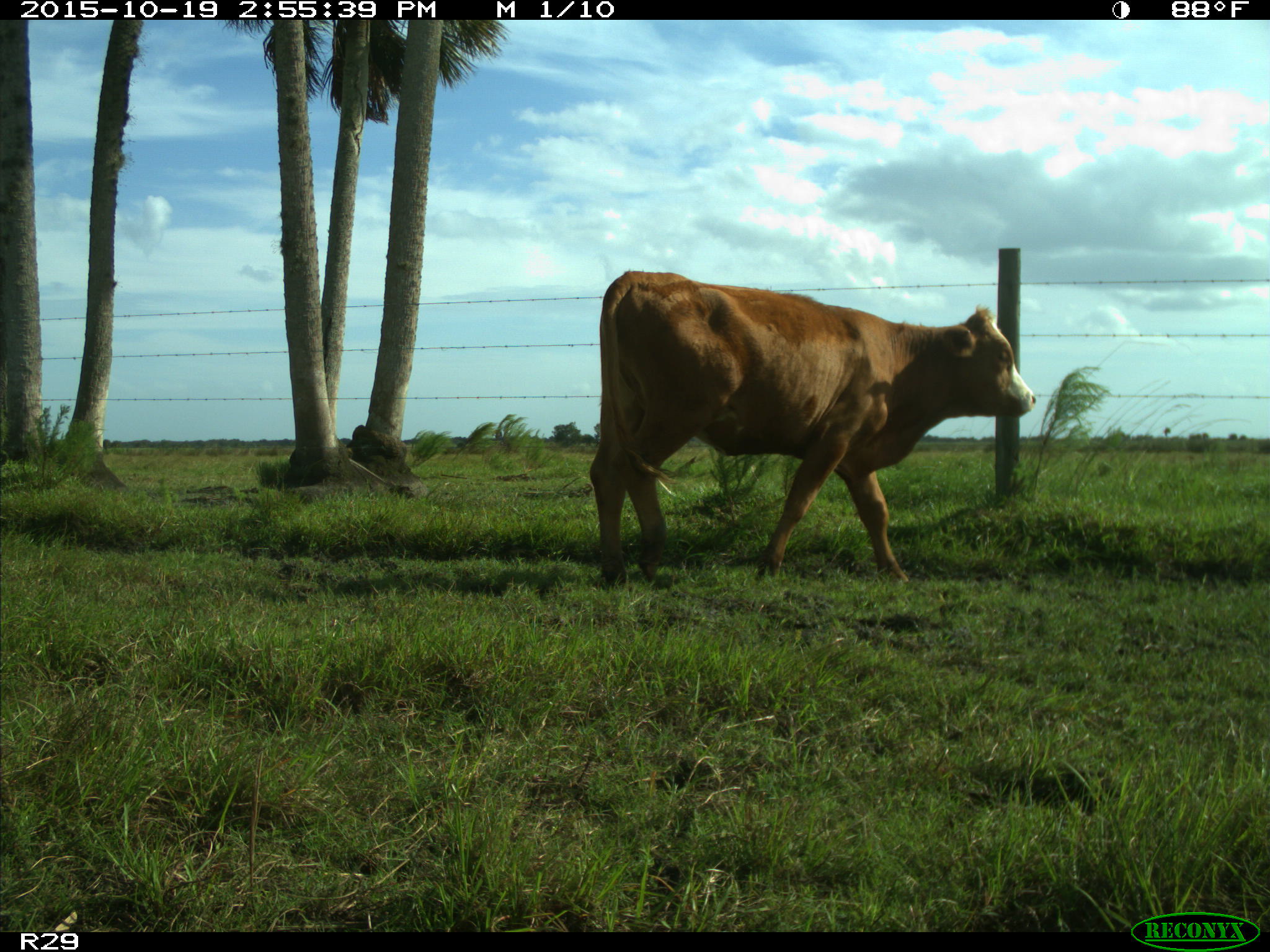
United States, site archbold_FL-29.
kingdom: Animalia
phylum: Chordata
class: Mammalia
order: Artiodactyla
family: Bovidae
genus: Bos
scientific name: Bos taurus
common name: domestic cow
Bos taurus (domestic cow).